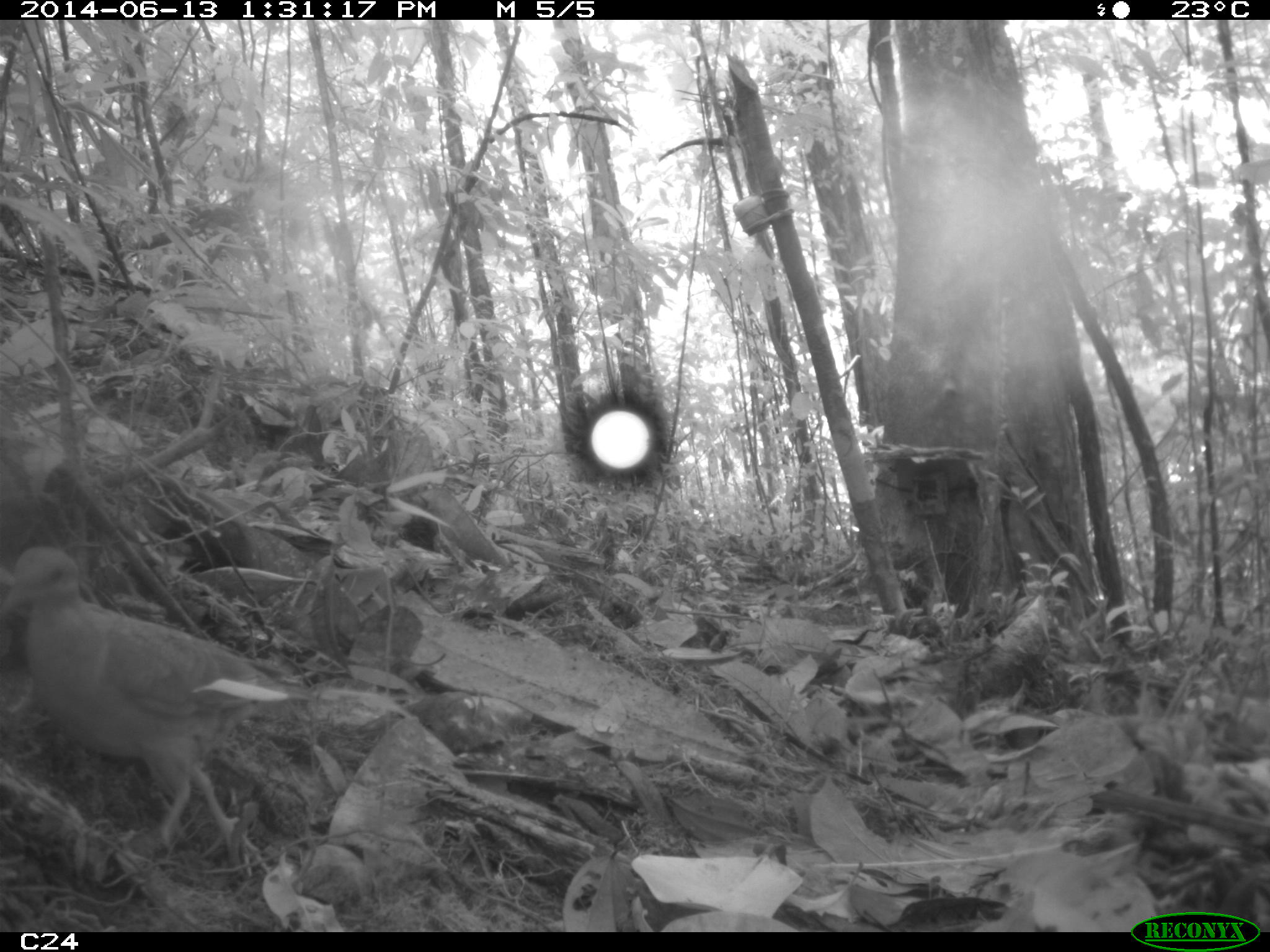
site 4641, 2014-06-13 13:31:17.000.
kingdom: Animalia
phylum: Chordata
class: Aves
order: Columbiformes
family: Columbidae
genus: Leptotila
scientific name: Leptotila rufaxilla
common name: gray-fronted dove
Leptotila rufaxilla (gray-fronted dove), count 1, age adult.